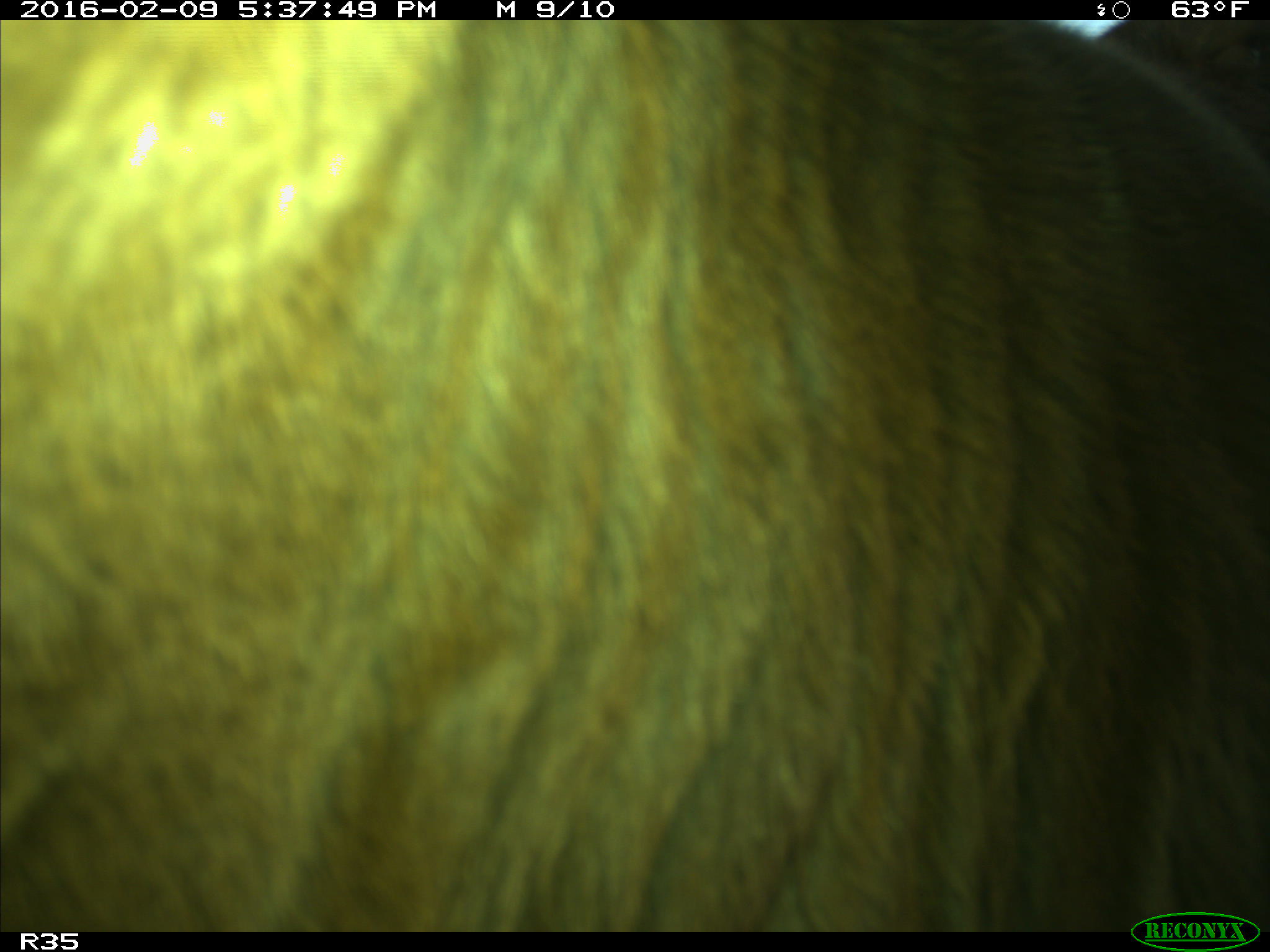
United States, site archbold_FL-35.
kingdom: Animalia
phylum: Chordata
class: Mammalia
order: Artiodactyla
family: Bovidae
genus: Bos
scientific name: Bos taurus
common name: domestic cow